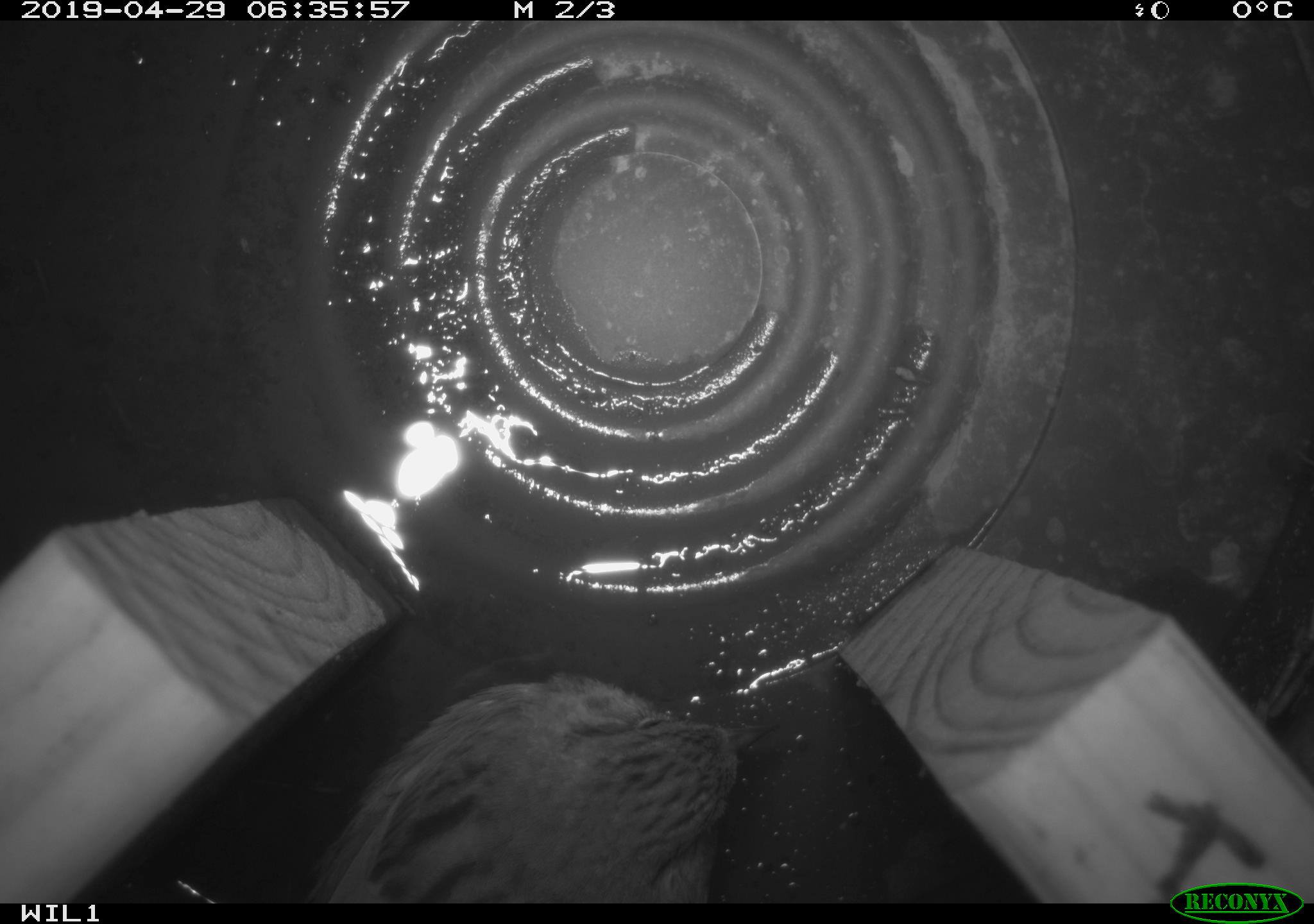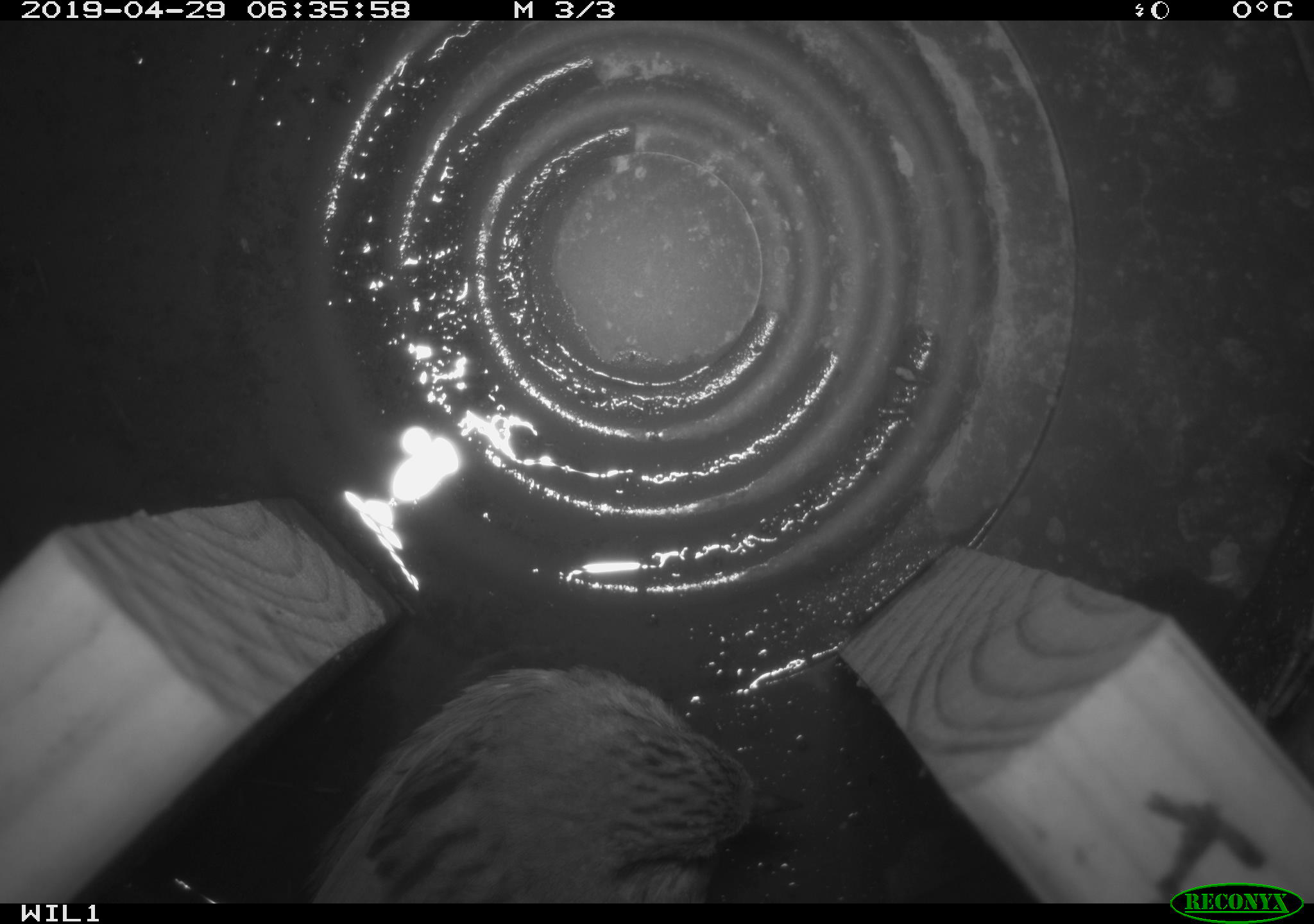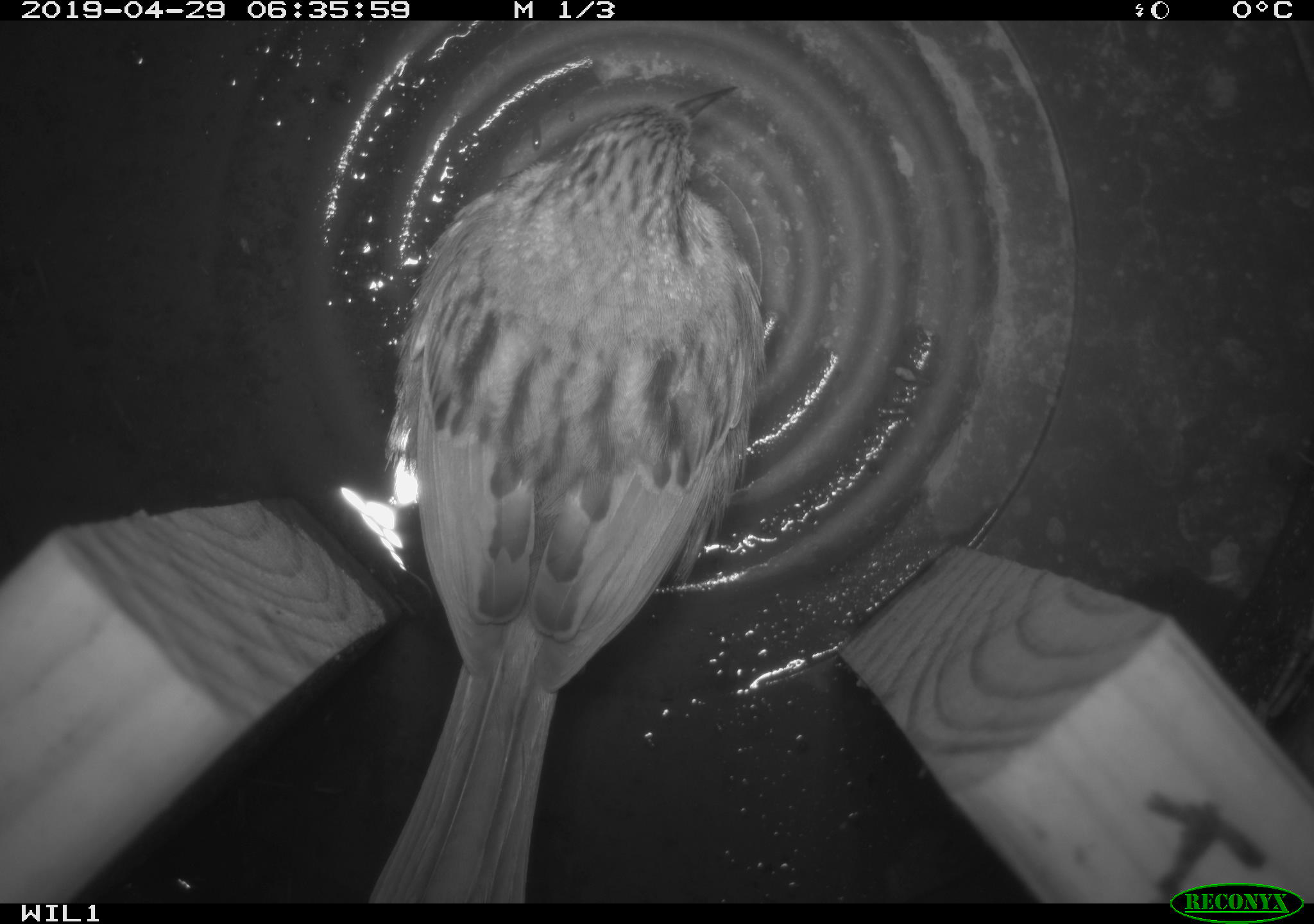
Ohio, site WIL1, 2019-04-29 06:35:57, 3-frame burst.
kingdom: Animalia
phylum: Chordata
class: Aves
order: Passeriformes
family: Passerellidae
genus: Melospiza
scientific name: Melospiza melodia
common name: song sparrow